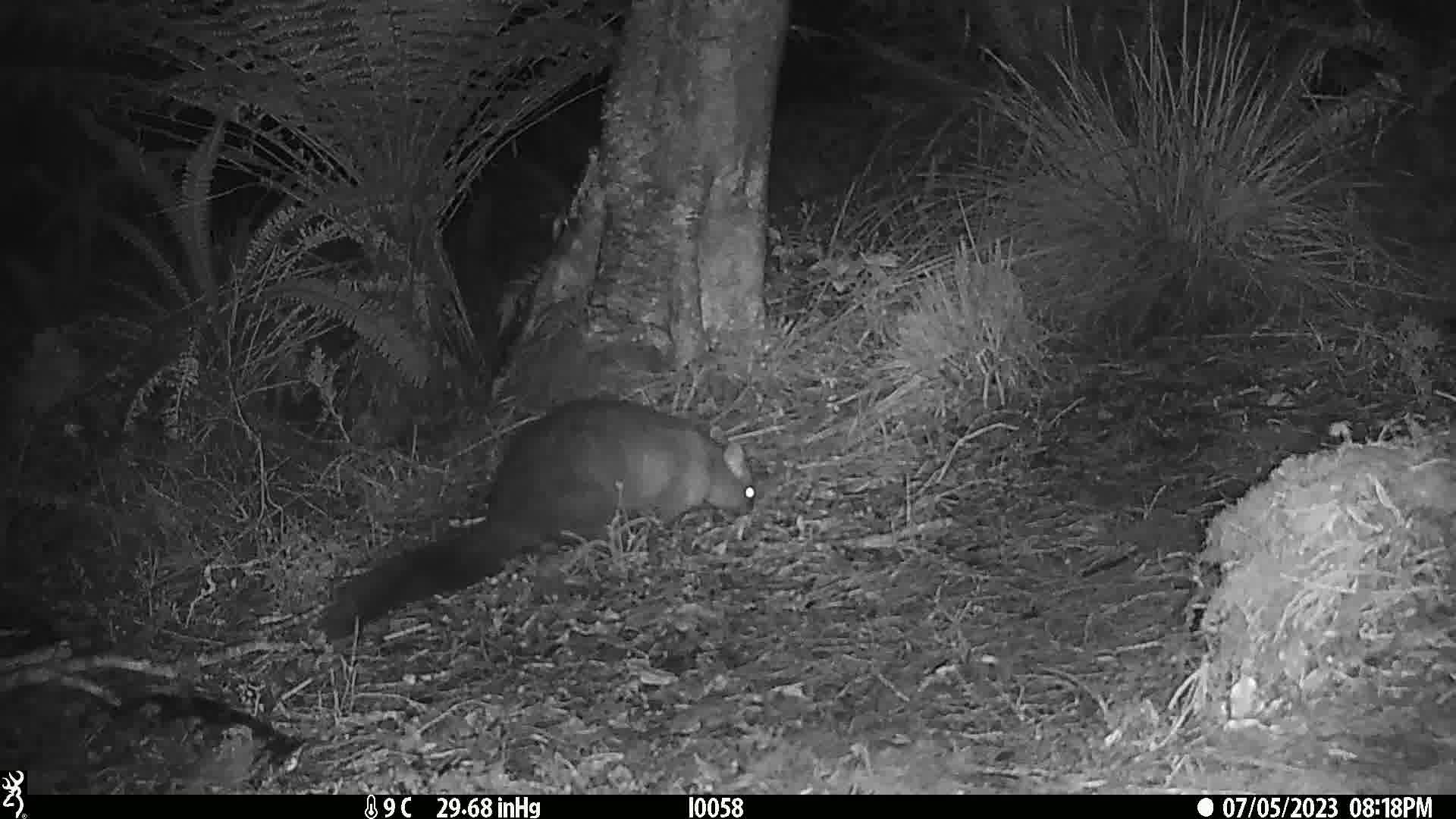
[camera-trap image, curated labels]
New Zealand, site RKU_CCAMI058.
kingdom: Animalia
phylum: Chordata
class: Mammalia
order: Diprotodontia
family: Phalangeridae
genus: Trichosurus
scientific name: Trichosurus vulpecula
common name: common brushtail possum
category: possum